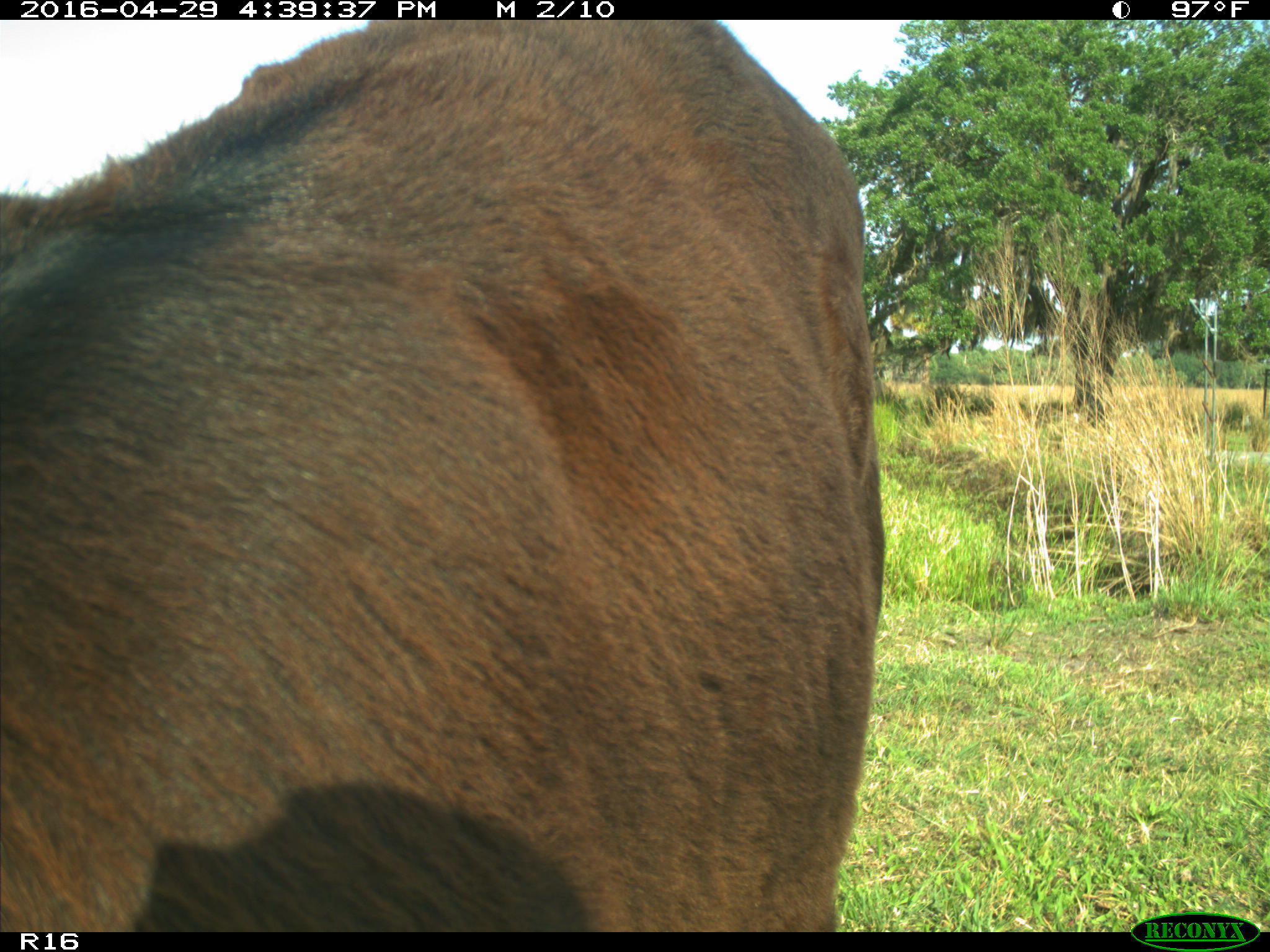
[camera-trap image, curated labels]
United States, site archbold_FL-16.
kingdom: Animalia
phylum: Chordata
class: Mammalia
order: Artiodactyla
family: Bovidae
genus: Bos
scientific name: Bos taurus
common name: domestic cow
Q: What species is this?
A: Bos taurus (domestic cow).